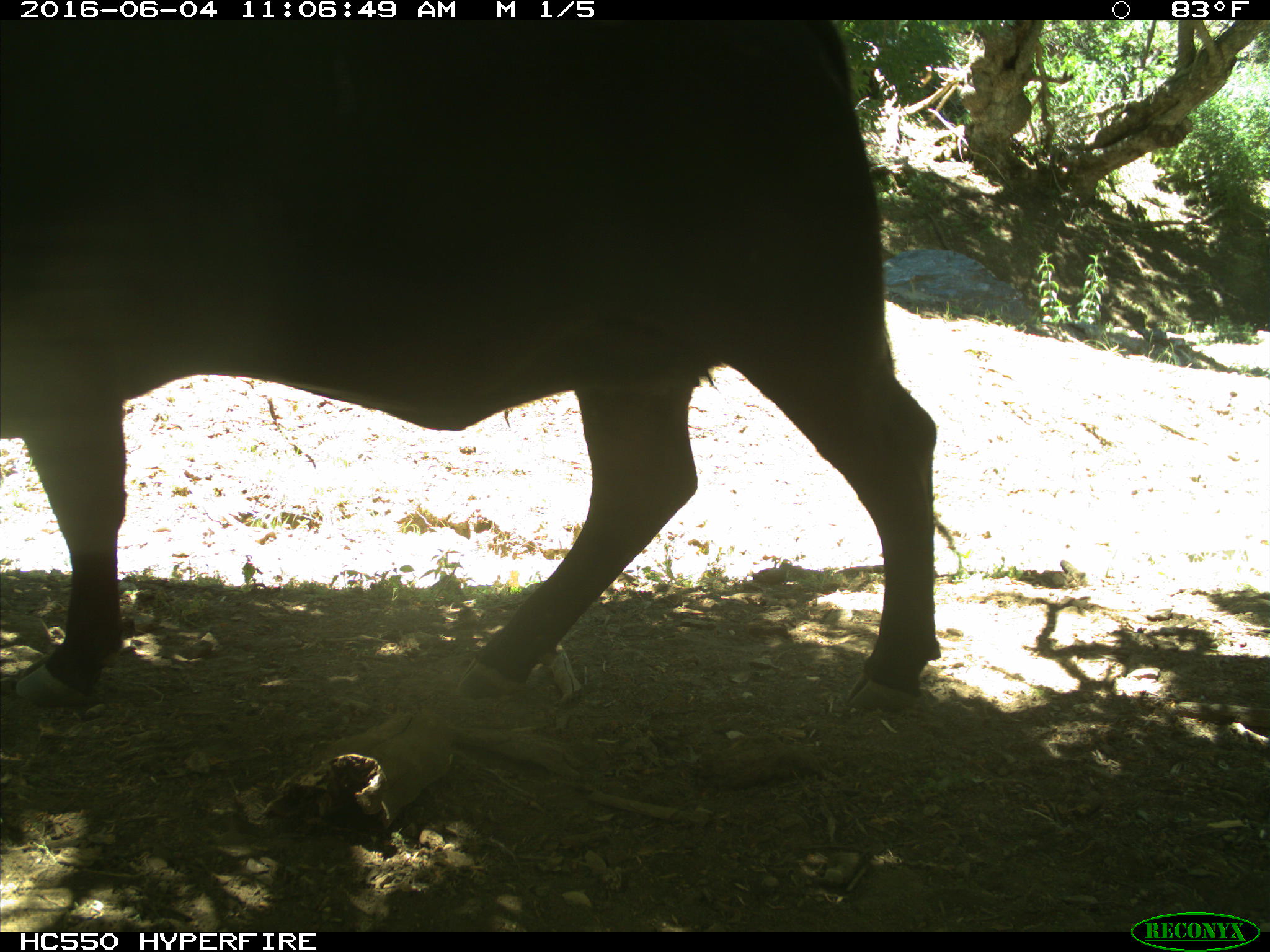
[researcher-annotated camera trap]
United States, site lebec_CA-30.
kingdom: Animalia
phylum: Chordata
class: Mammalia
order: Artiodactyla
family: Bovidae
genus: Bos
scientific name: Bos taurus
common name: domestic cow